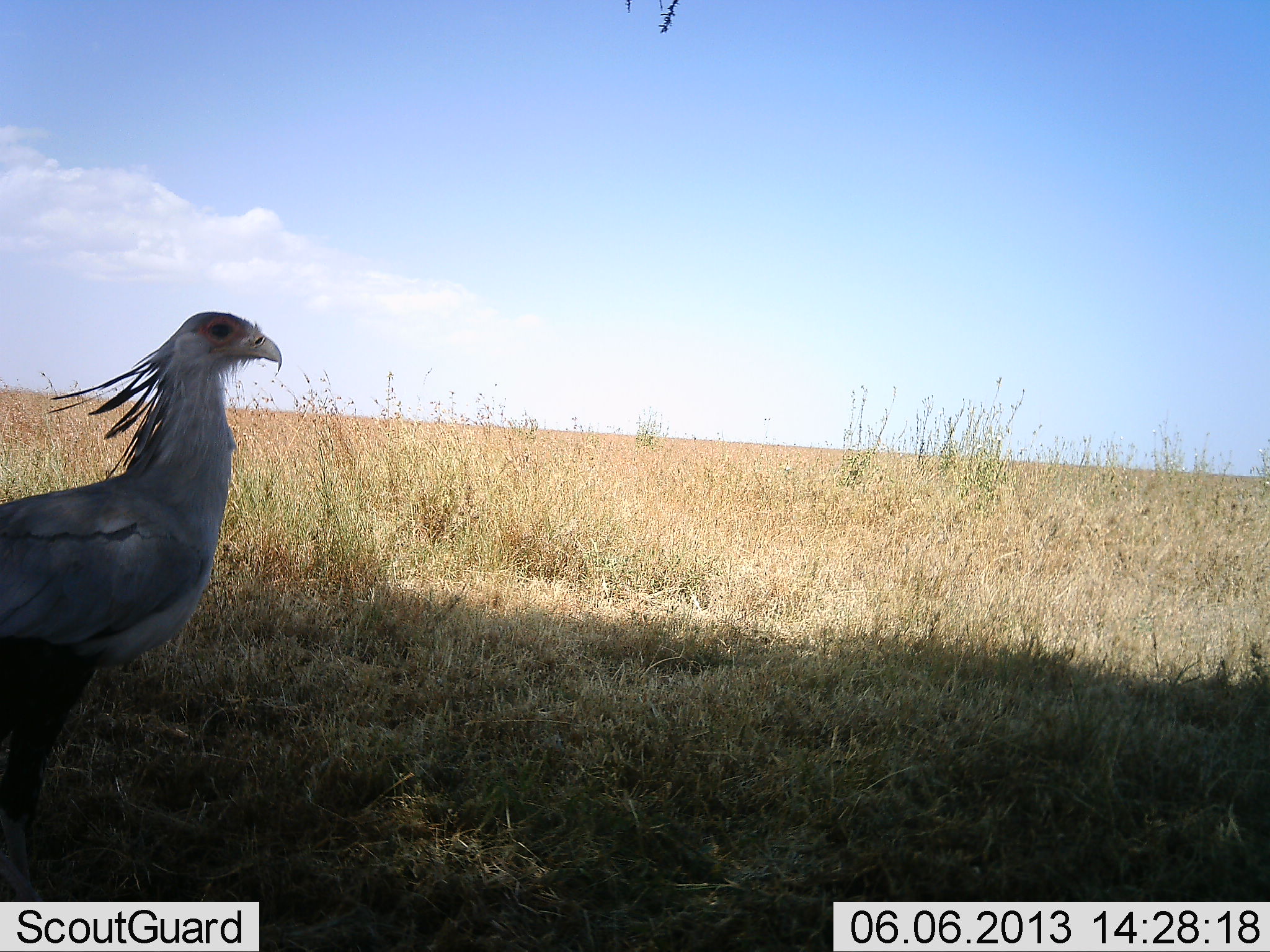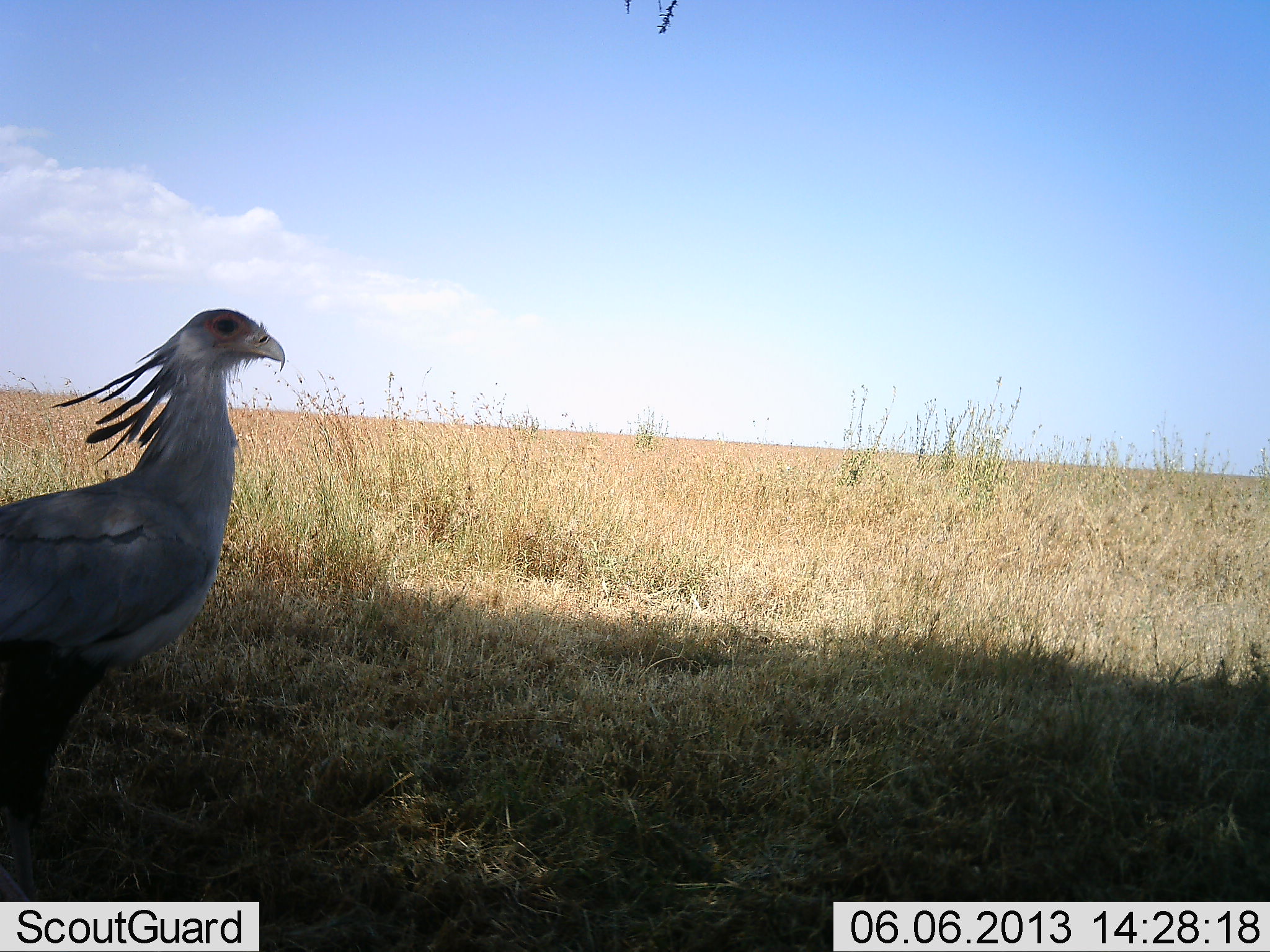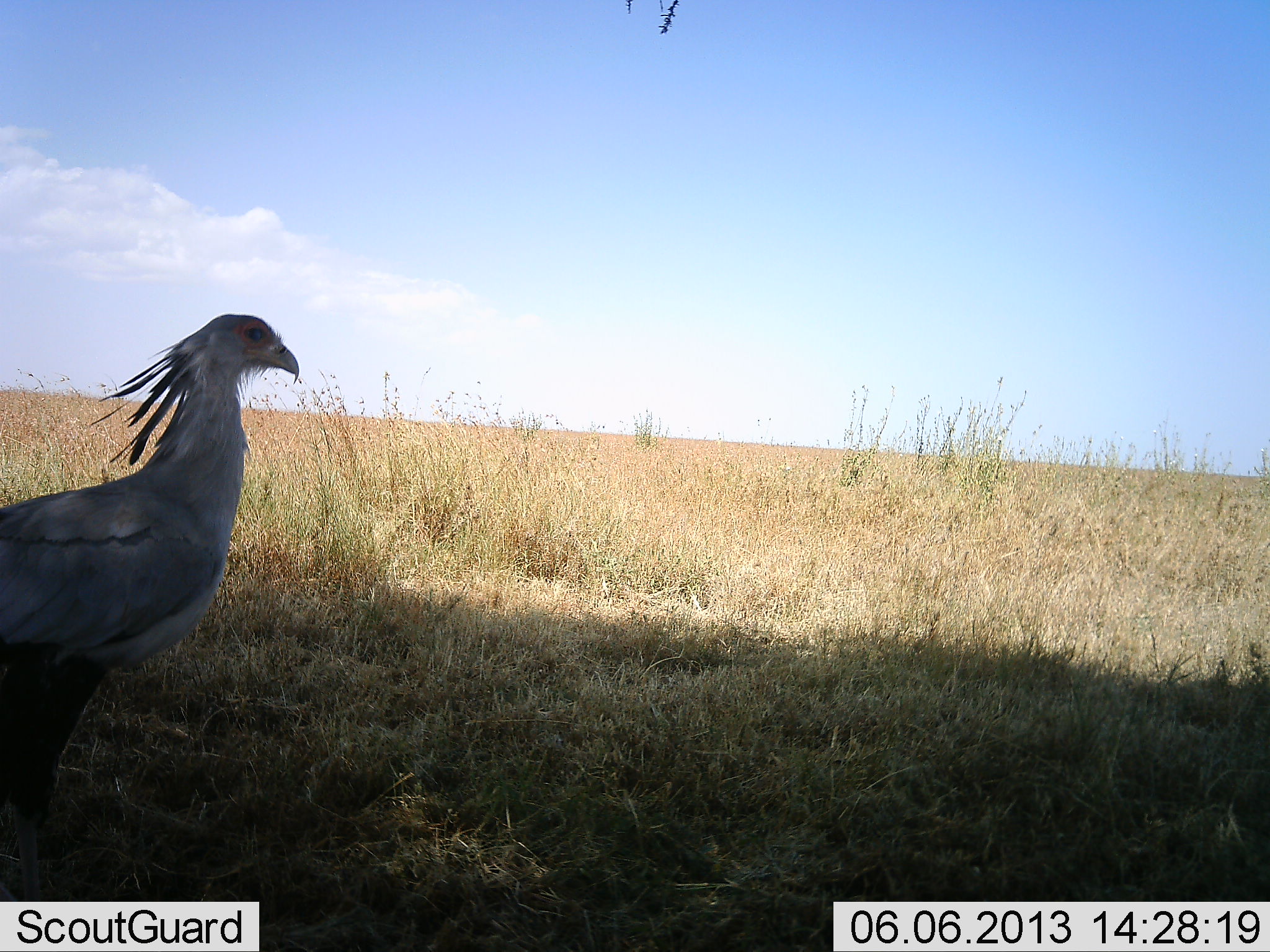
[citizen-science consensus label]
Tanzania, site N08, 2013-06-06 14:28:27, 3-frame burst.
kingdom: Animalia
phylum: Chordata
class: Aves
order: Accipitriformes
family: Sagittariidae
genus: Sagittarius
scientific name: Sagittarius serpentarius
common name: secretary bird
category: secretarybird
Secretarybird (secretary bird) (Sagittarius serpentarius), count 1. Behavior (volunteer vote fractions): standing 90%, resting 10%, moving 0%, interacting 0%. Young present (vote fraction): 0%. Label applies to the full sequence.